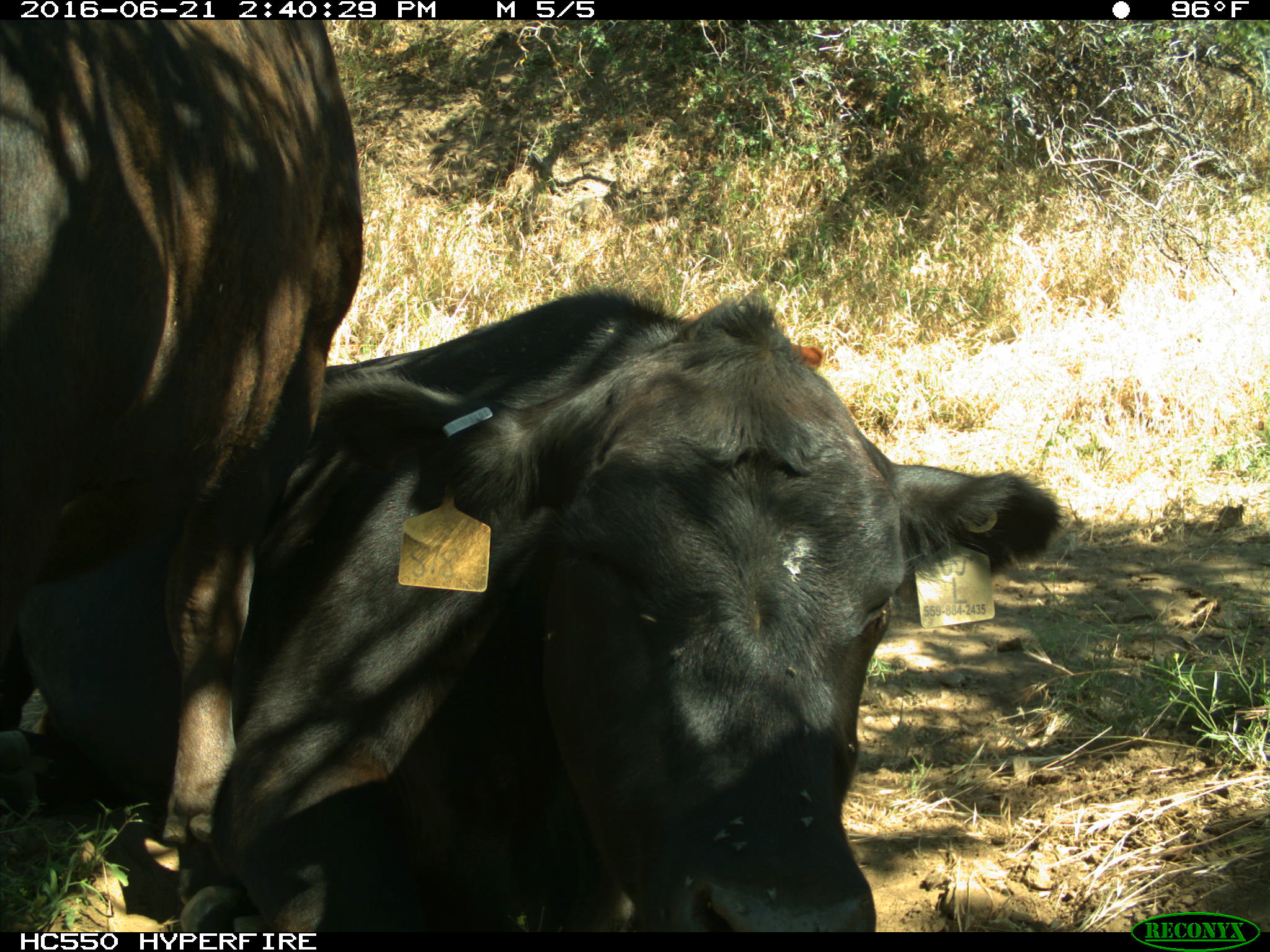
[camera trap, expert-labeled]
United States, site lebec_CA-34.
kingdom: Animalia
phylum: Chordata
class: Mammalia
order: Artiodactyla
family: Bovidae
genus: Bos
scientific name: Bos taurus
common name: domestic cow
Bos taurus (domestic cow).